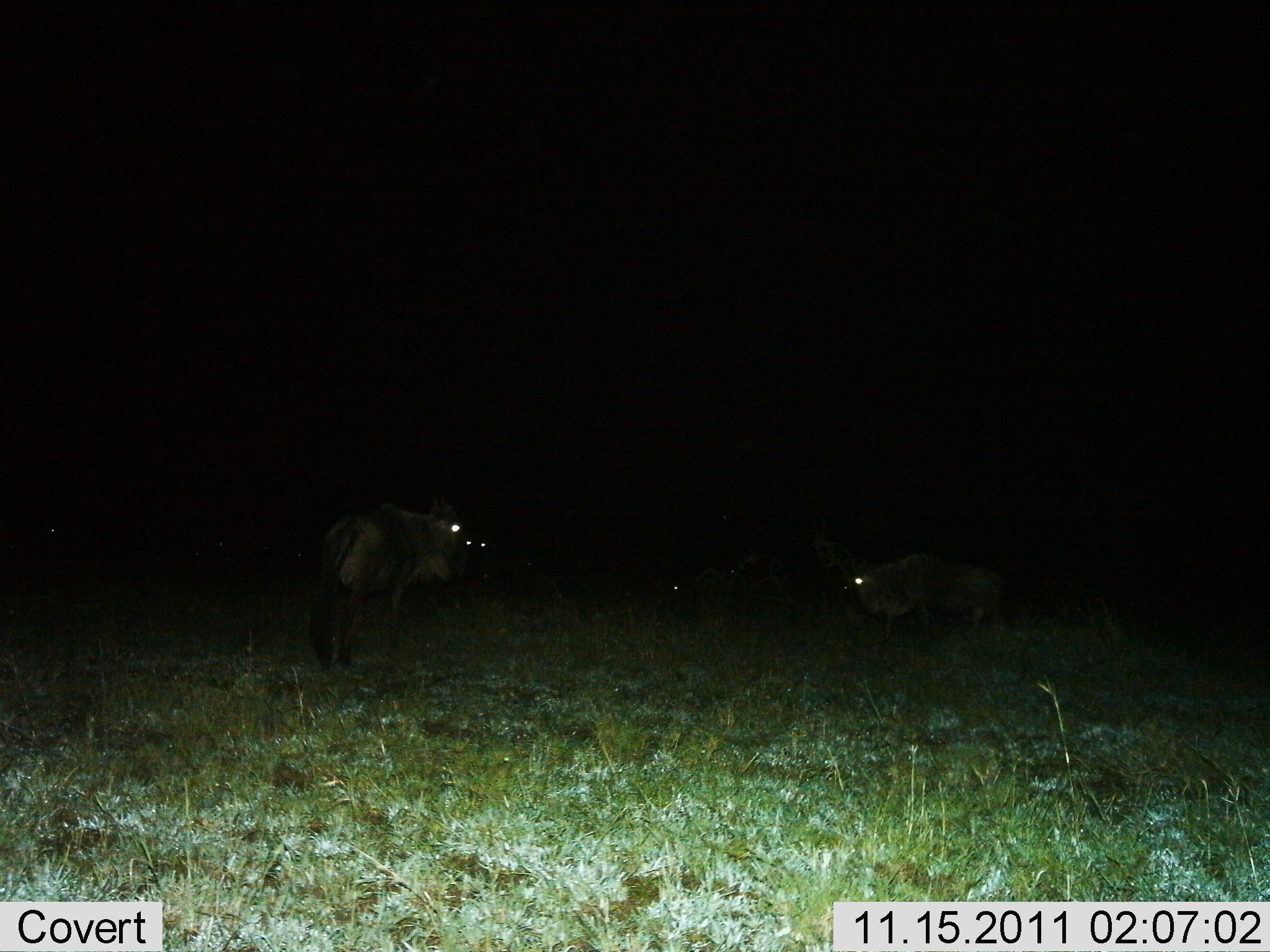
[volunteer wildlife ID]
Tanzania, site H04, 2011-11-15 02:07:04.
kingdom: Animalia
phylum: Chordata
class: Mammalia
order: Artiodactyla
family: Bovidae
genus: Connochaetes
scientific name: Connochaetes taurinus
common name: blue wildebeest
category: wildebeest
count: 3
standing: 92%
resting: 8%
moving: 8%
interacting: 0%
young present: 0%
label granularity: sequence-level